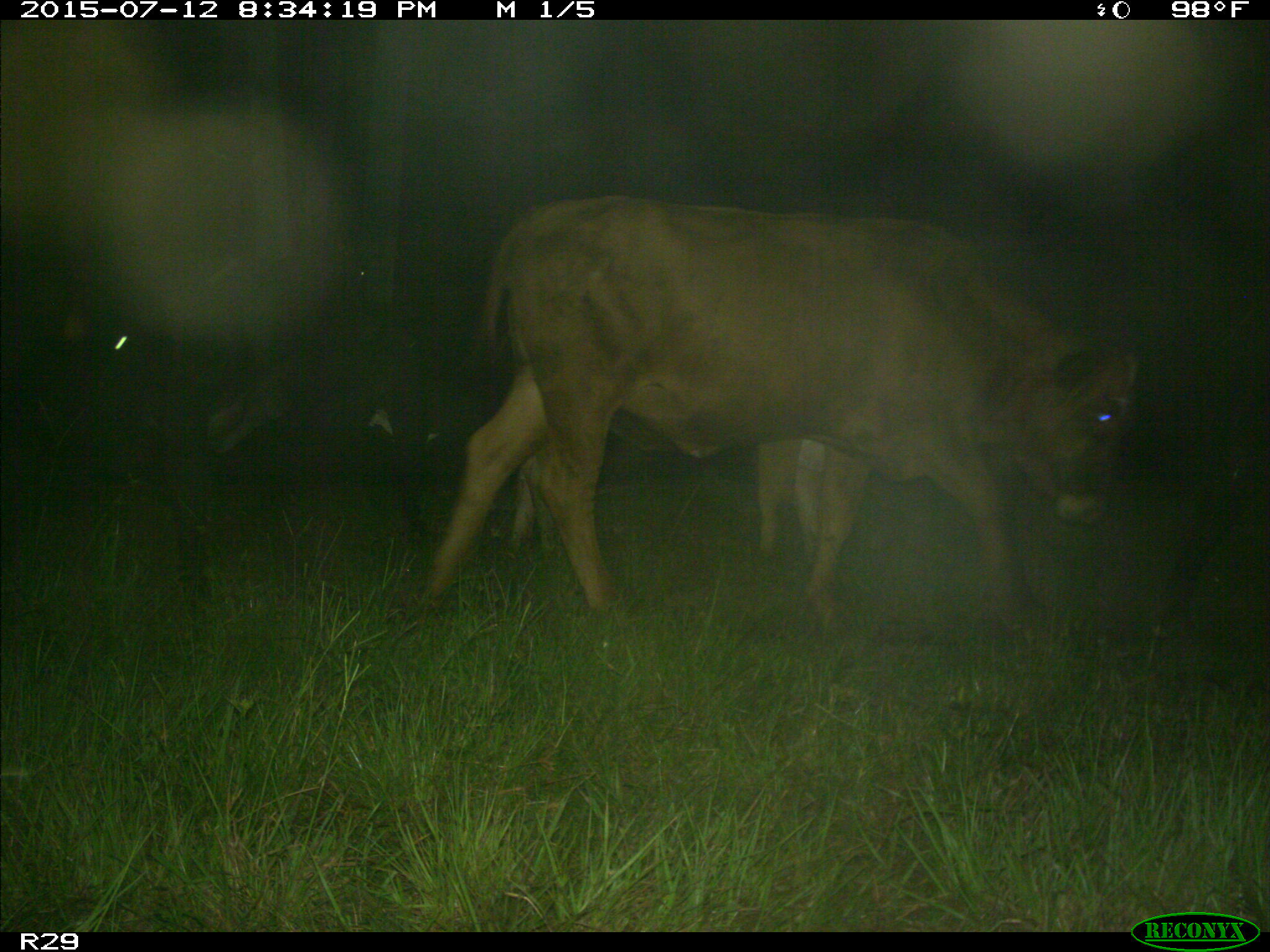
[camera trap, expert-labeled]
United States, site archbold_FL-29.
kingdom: Animalia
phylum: Chordata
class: Mammalia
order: Artiodactyla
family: Bovidae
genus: Bos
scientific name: Bos taurus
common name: domestic cow